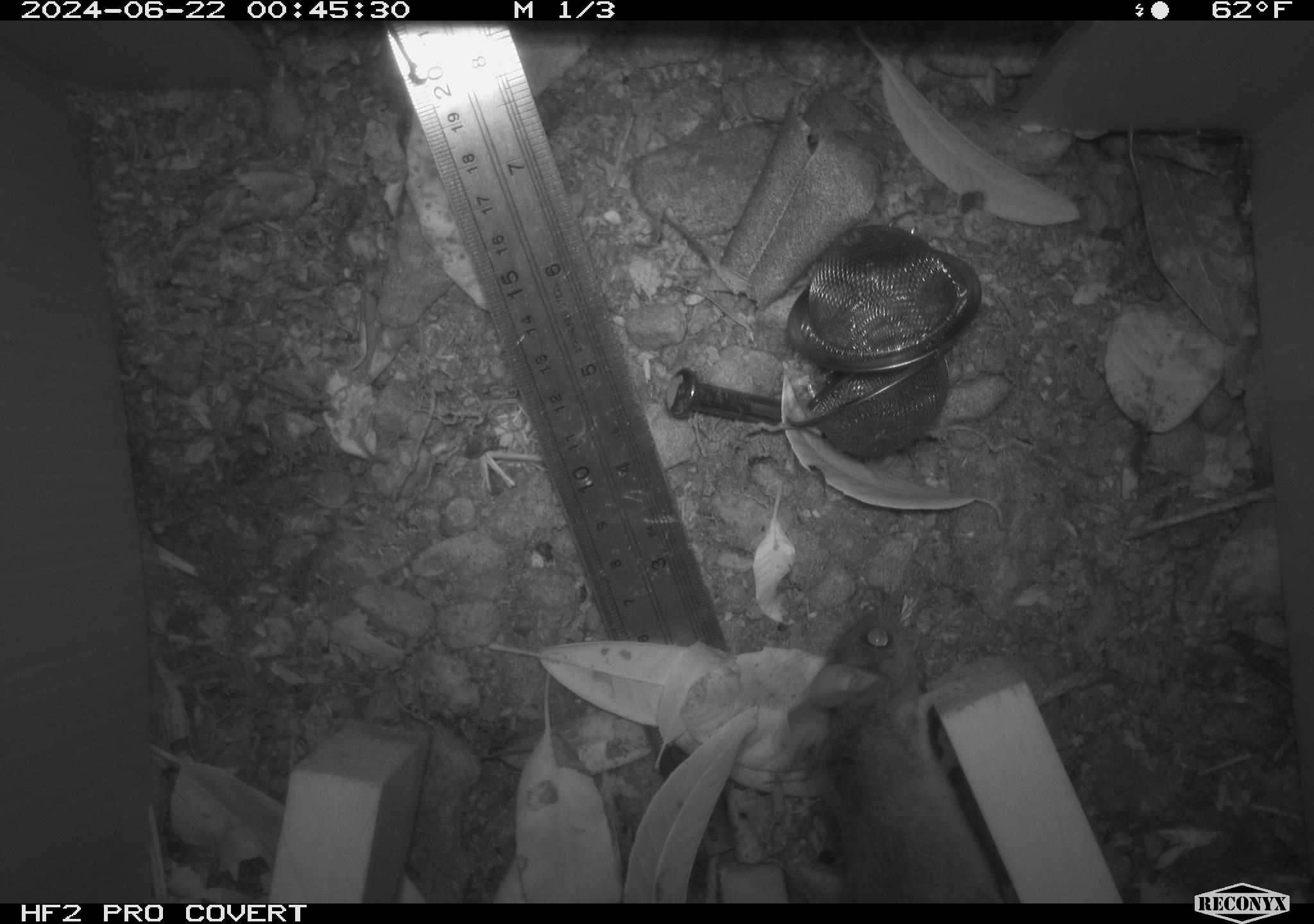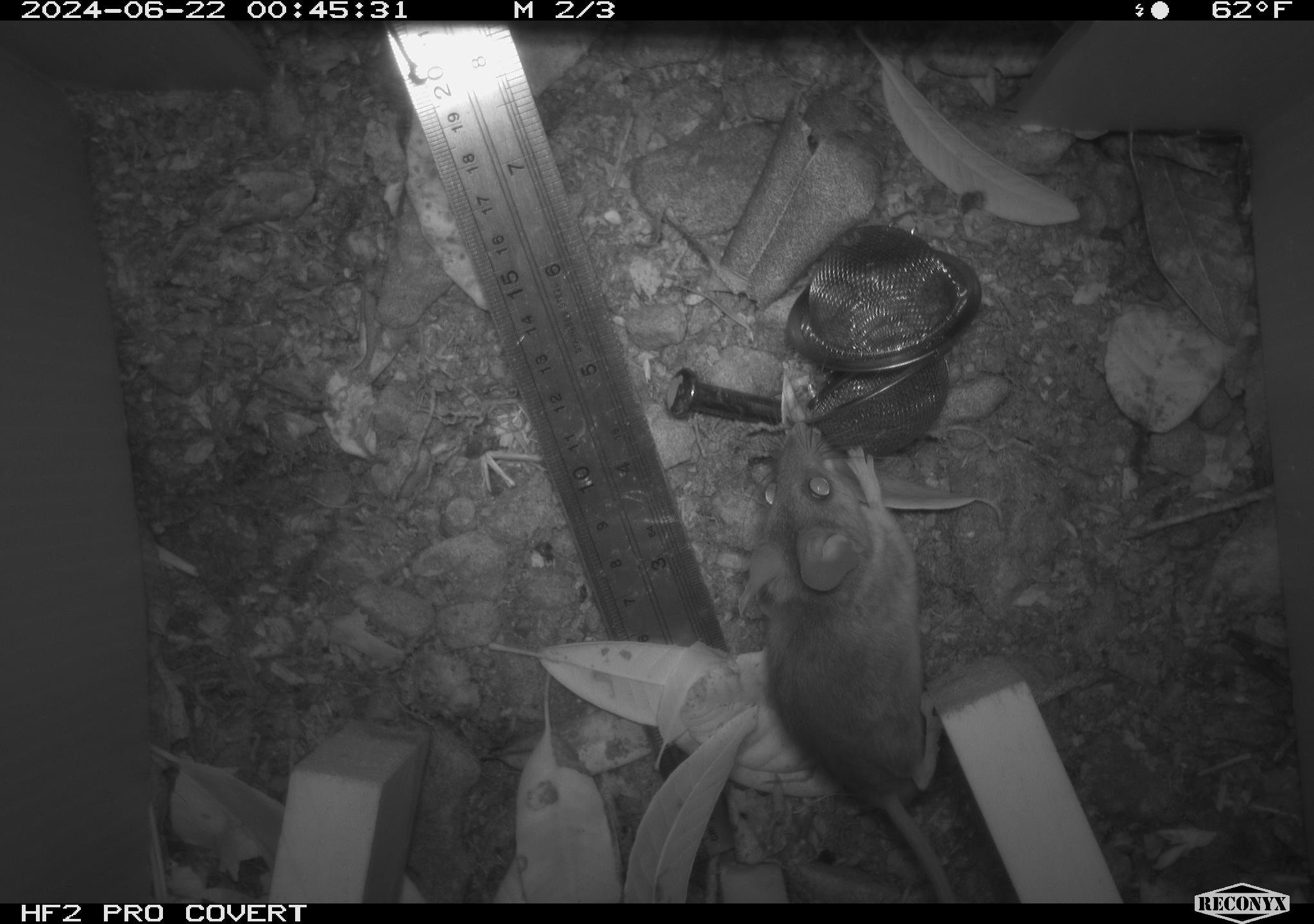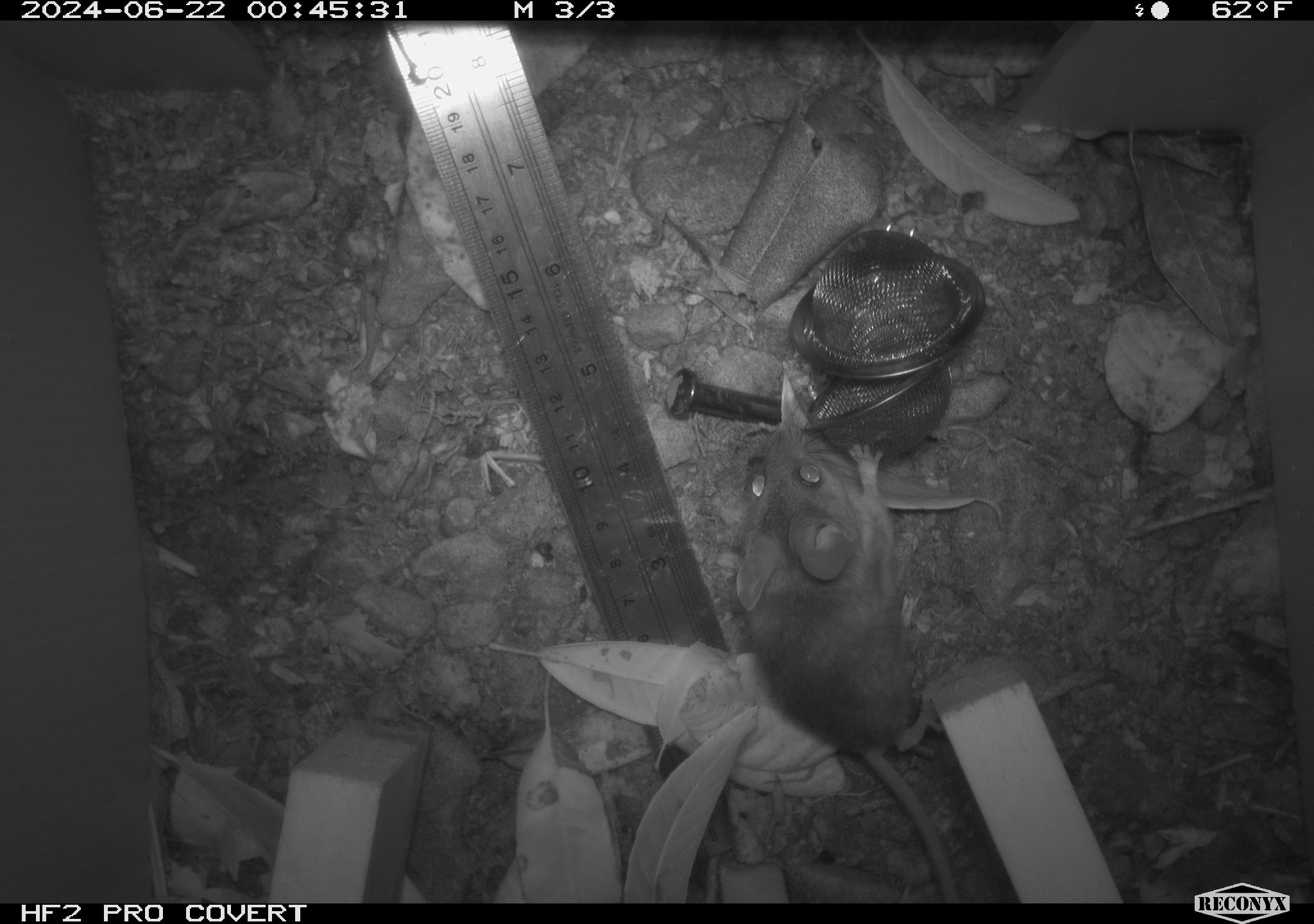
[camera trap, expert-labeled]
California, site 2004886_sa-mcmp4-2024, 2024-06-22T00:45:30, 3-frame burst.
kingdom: Animalia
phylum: Chordata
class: Mammalia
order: Rodentia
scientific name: Rodentia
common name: mouse species